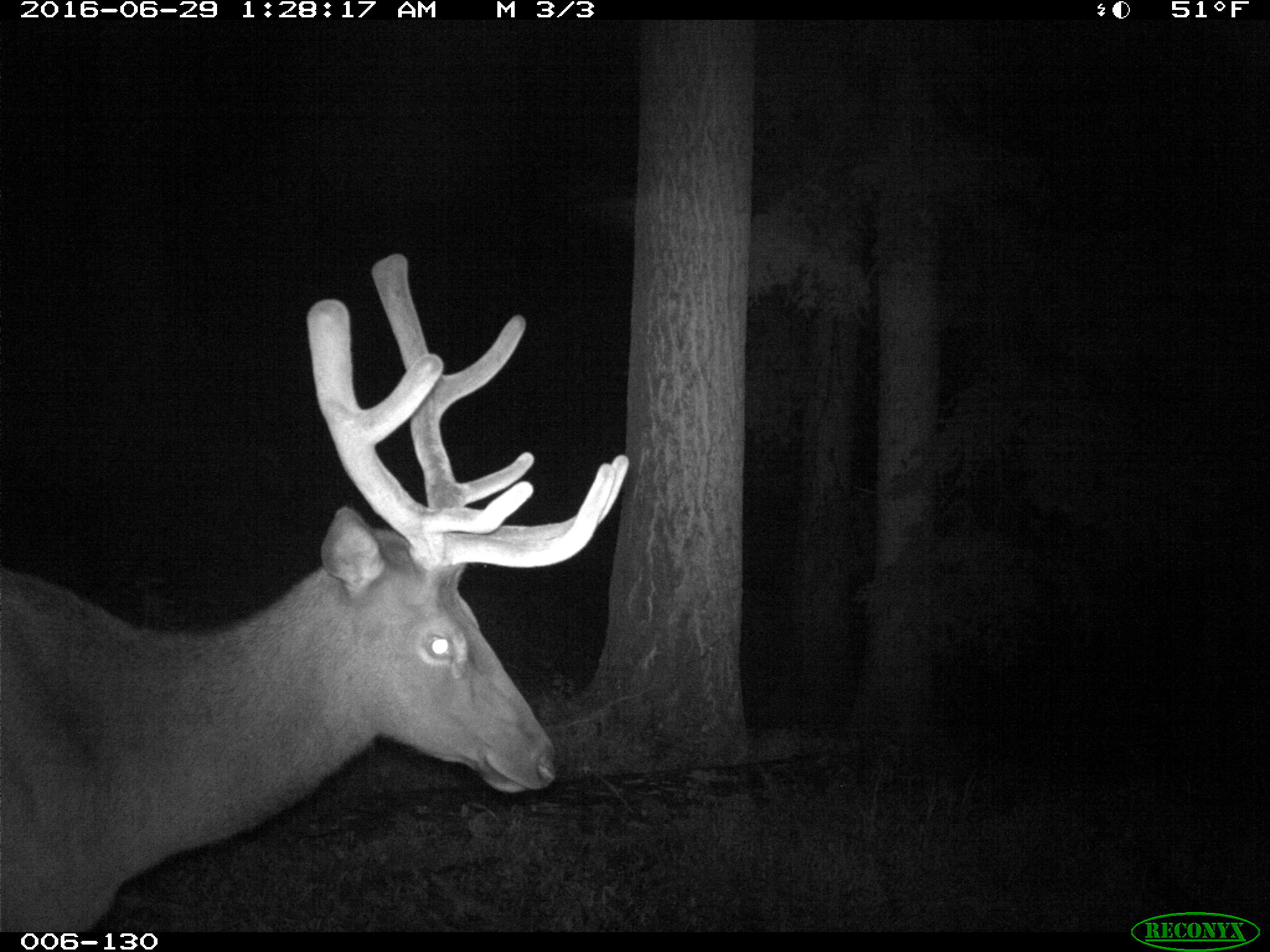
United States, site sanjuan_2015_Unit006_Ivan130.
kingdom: Animalia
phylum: Chordata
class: Mammalia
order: Artiodactyla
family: Cervidae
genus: Cervus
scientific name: Cervus elaphus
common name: red deer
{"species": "Cervus elaphus (red deer)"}